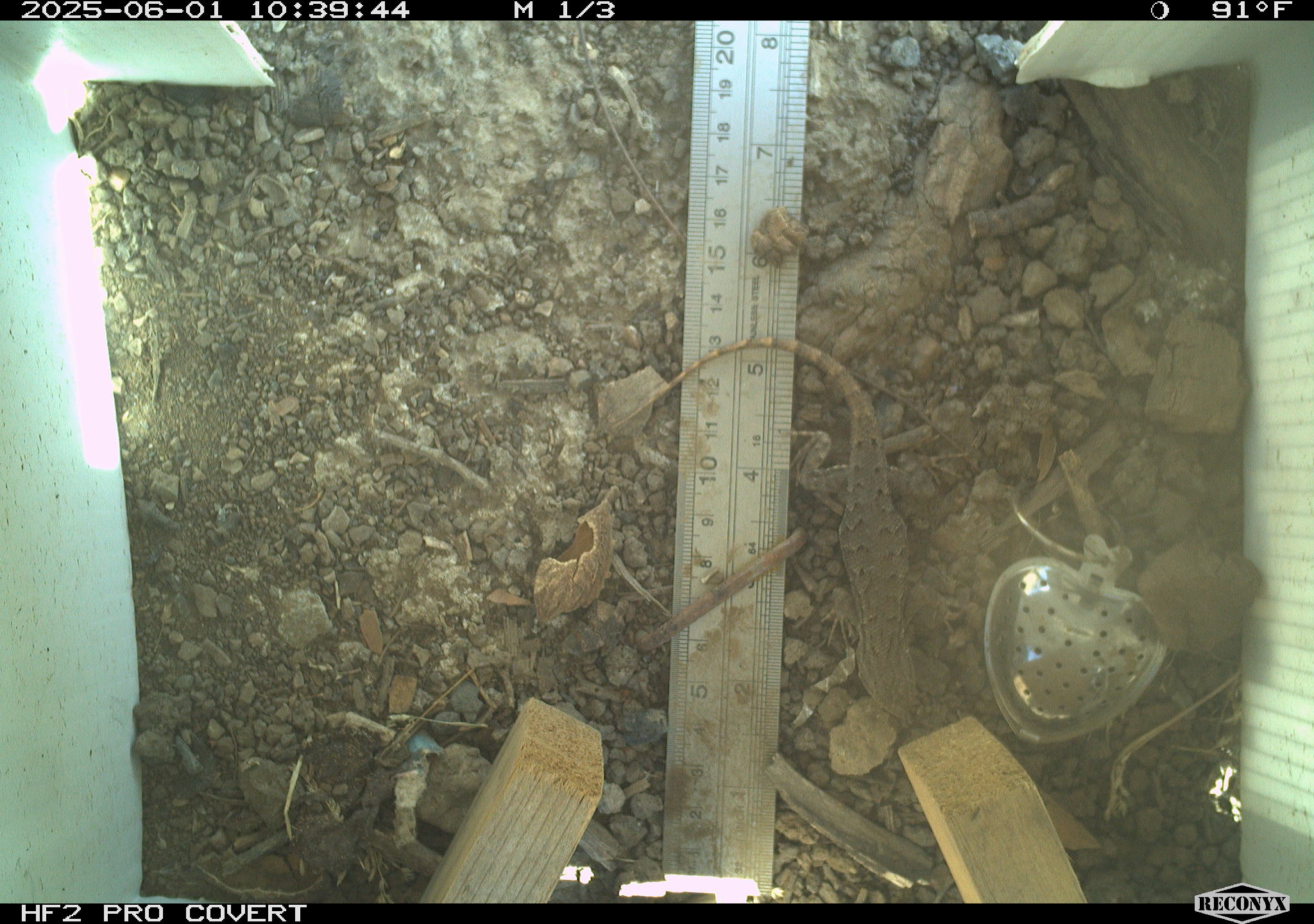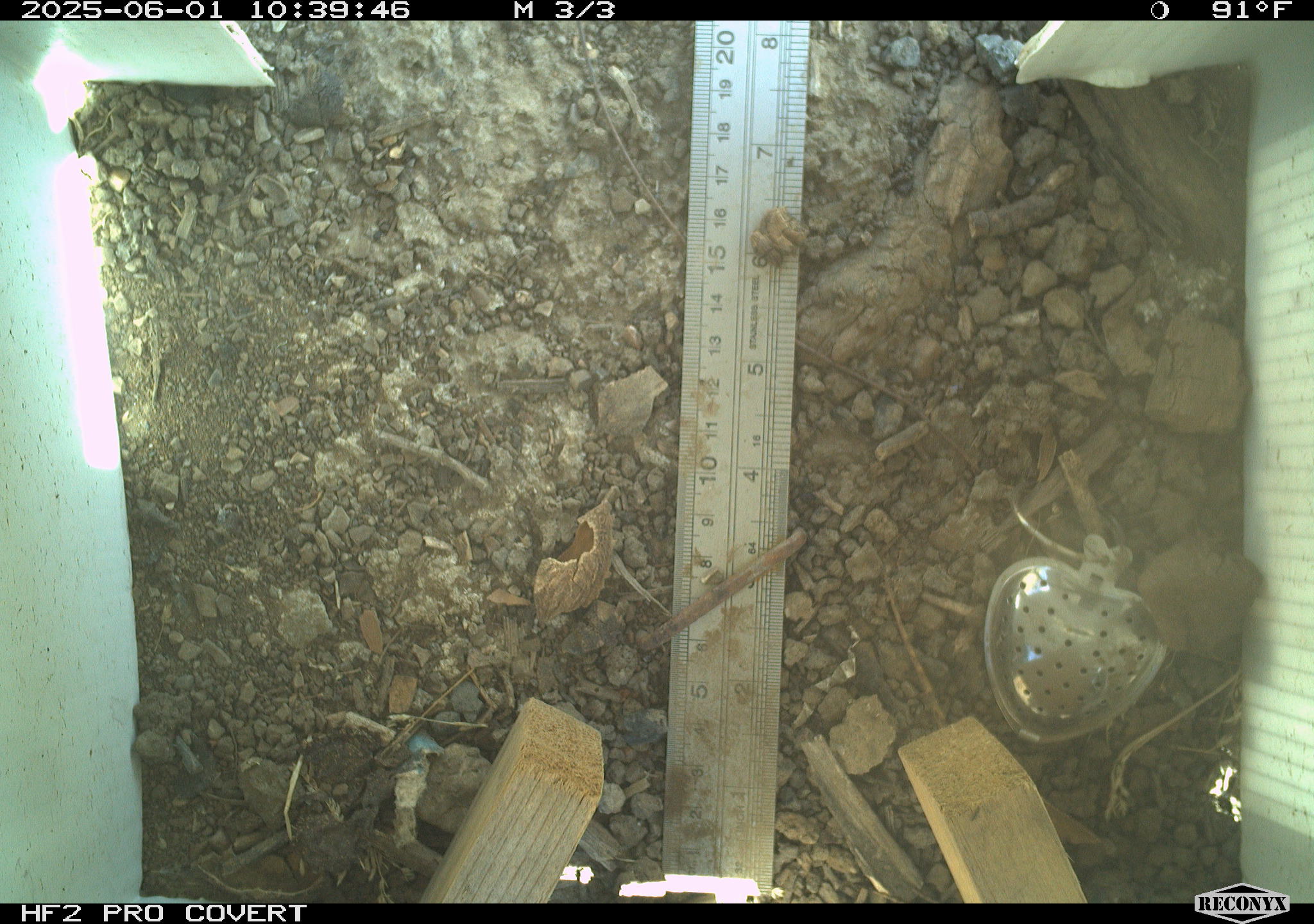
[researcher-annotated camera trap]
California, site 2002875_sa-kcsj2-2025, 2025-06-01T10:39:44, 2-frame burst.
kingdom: Animalia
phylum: Chordata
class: Reptilia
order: Squamata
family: Phrynosomatidae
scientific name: Phrynosomatidae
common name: north american spiny lizards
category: sceloporus/uta species